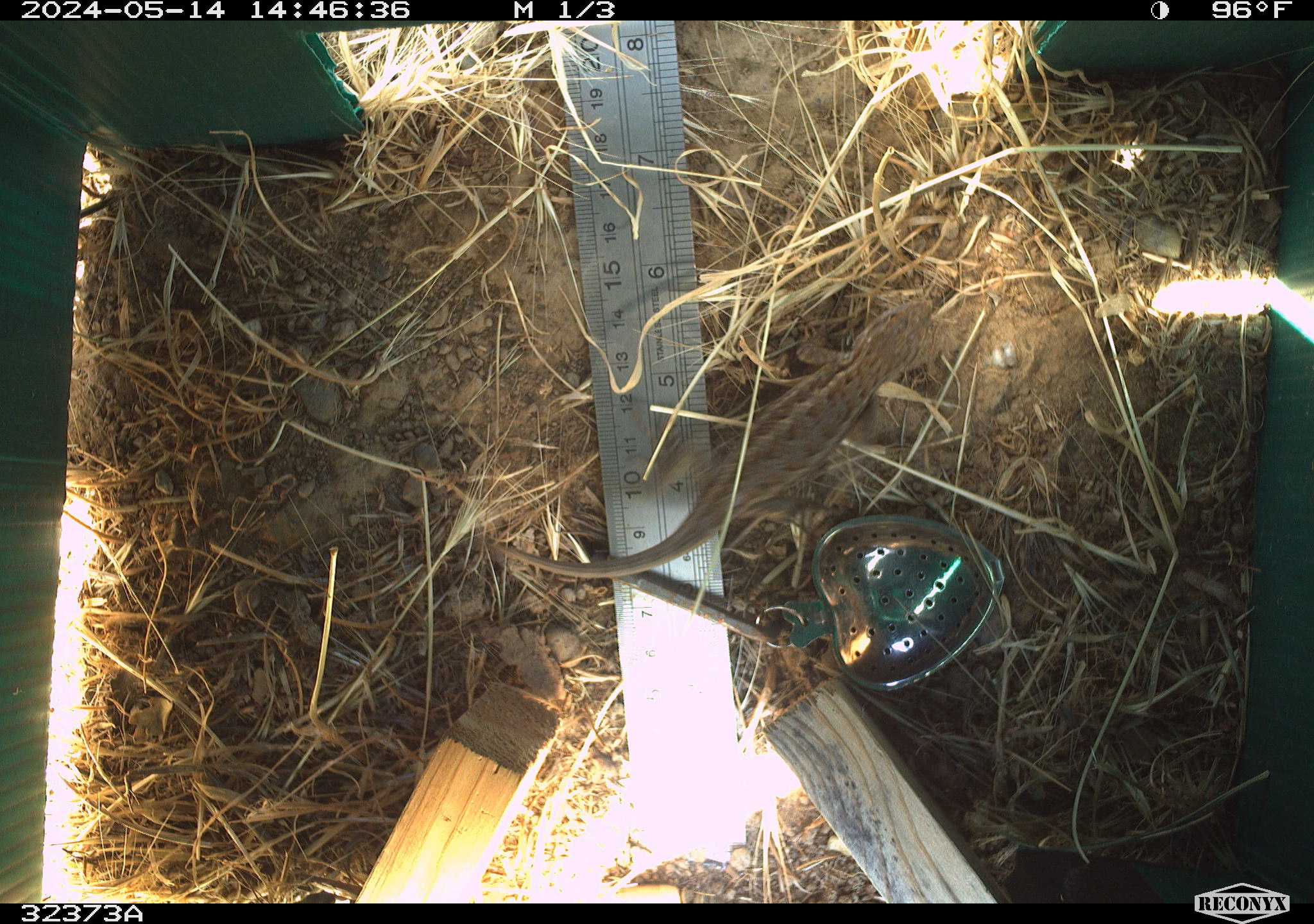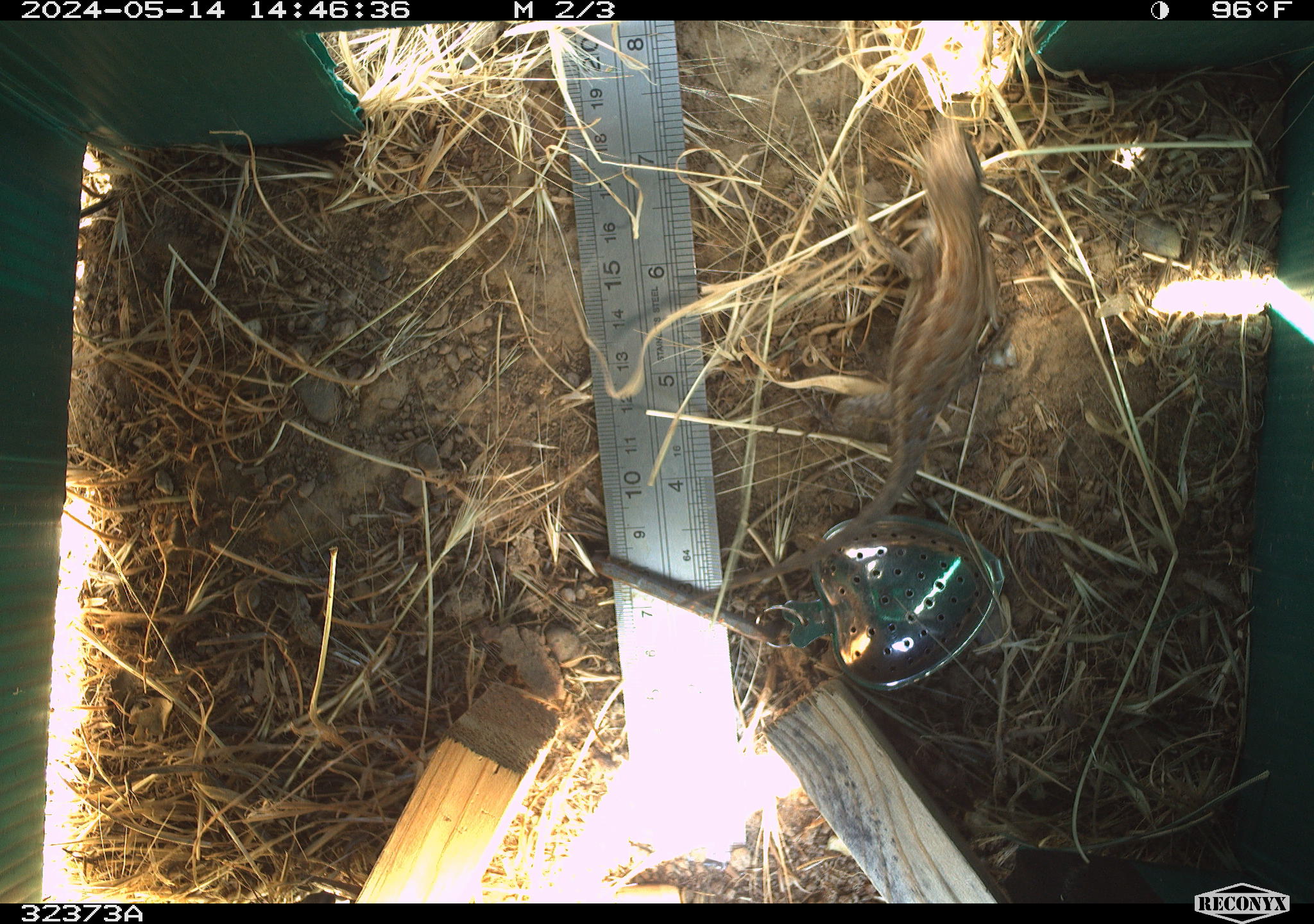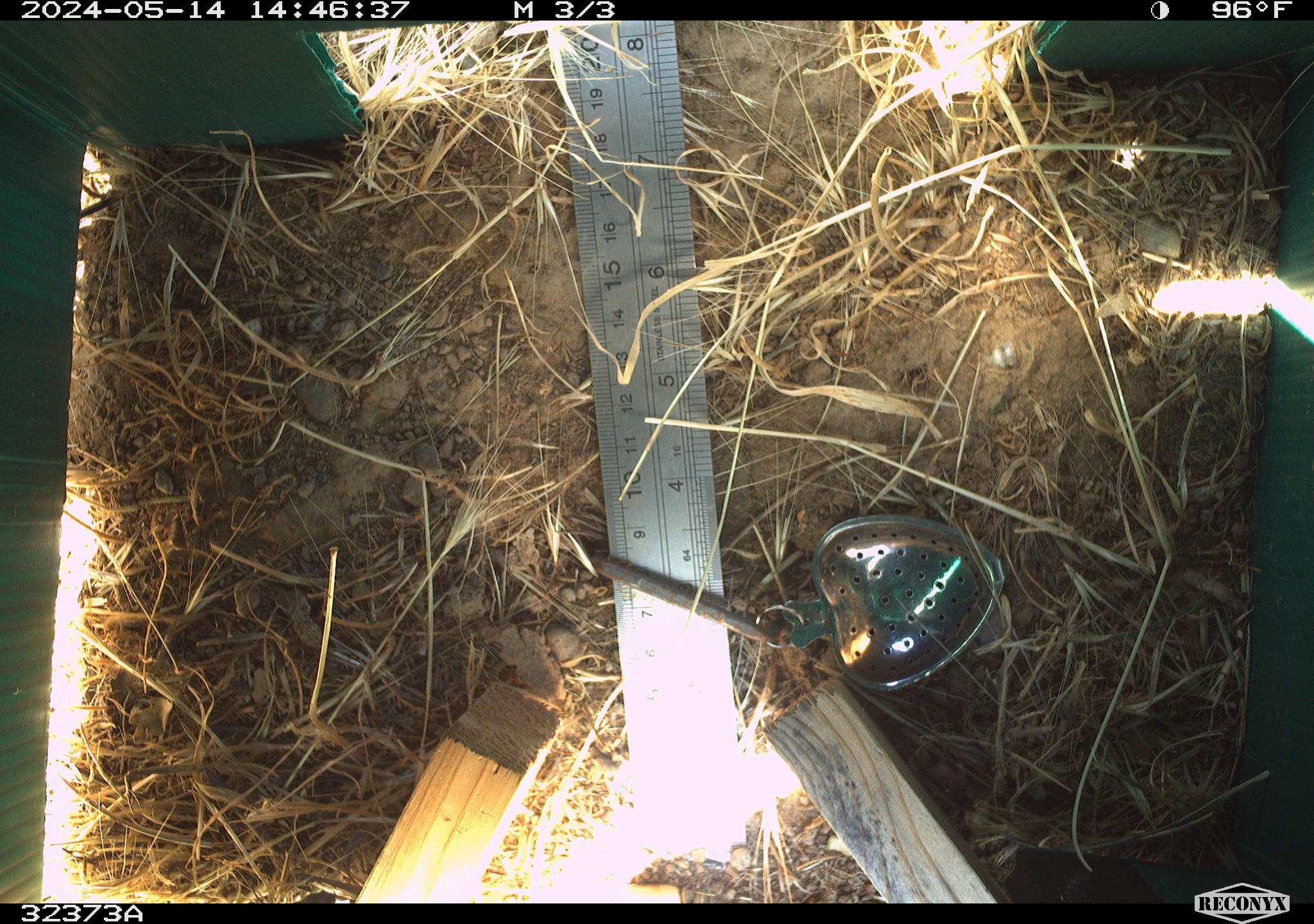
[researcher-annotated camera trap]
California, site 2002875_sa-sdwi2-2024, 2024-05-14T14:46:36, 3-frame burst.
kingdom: Animalia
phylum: Chordata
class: Reptilia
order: Squamata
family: Phrynosomatidae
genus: Sceloporus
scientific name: Sceloporus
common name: spiny lizards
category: sceloporus species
Sceloporus species (spiny lizards) (Sceloporus).